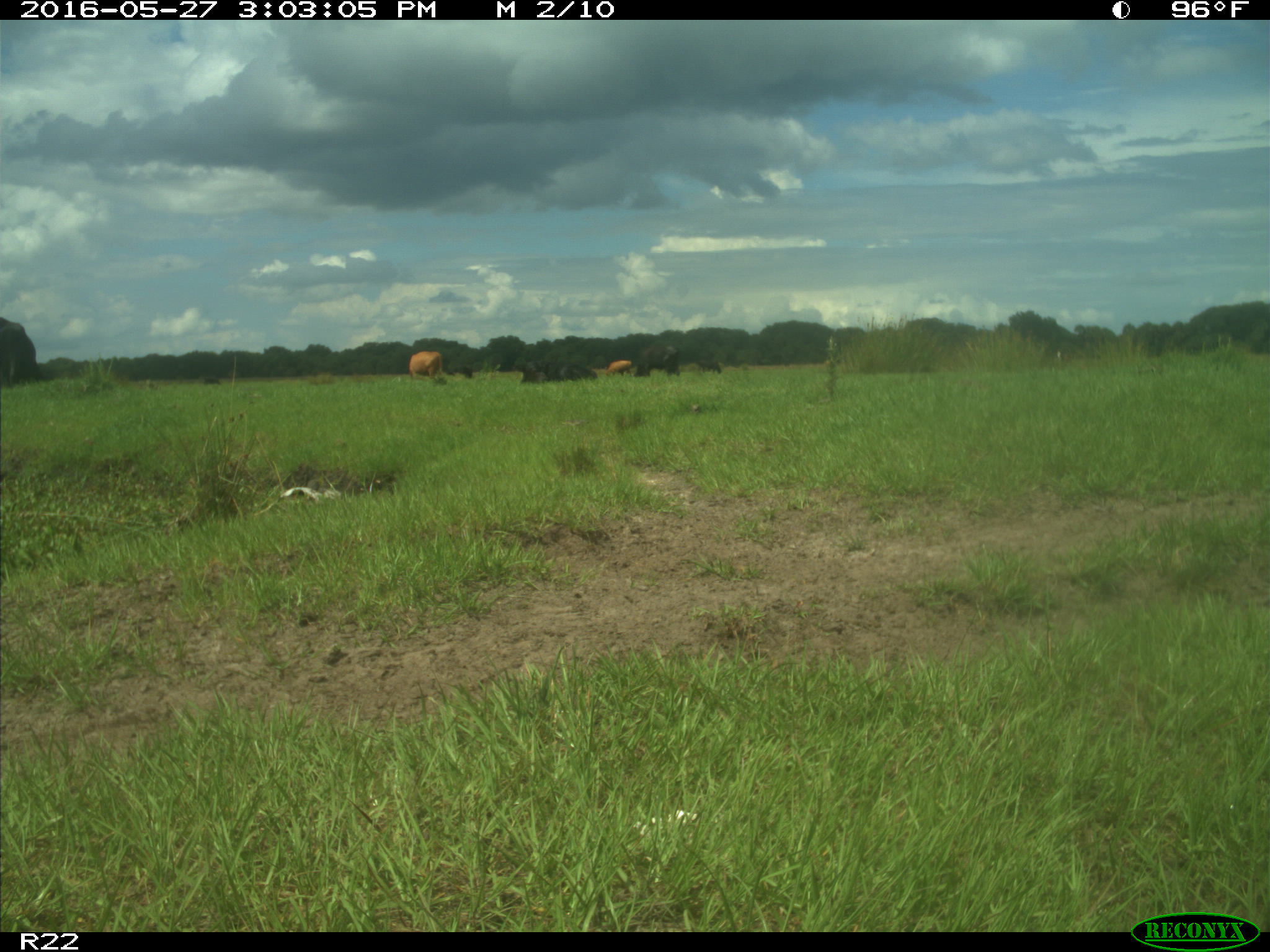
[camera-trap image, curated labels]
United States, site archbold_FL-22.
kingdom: Animalia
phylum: Chordata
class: Mammalia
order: Artiodactyla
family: Bovidae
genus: Bos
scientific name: Bos taurus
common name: domestic cow